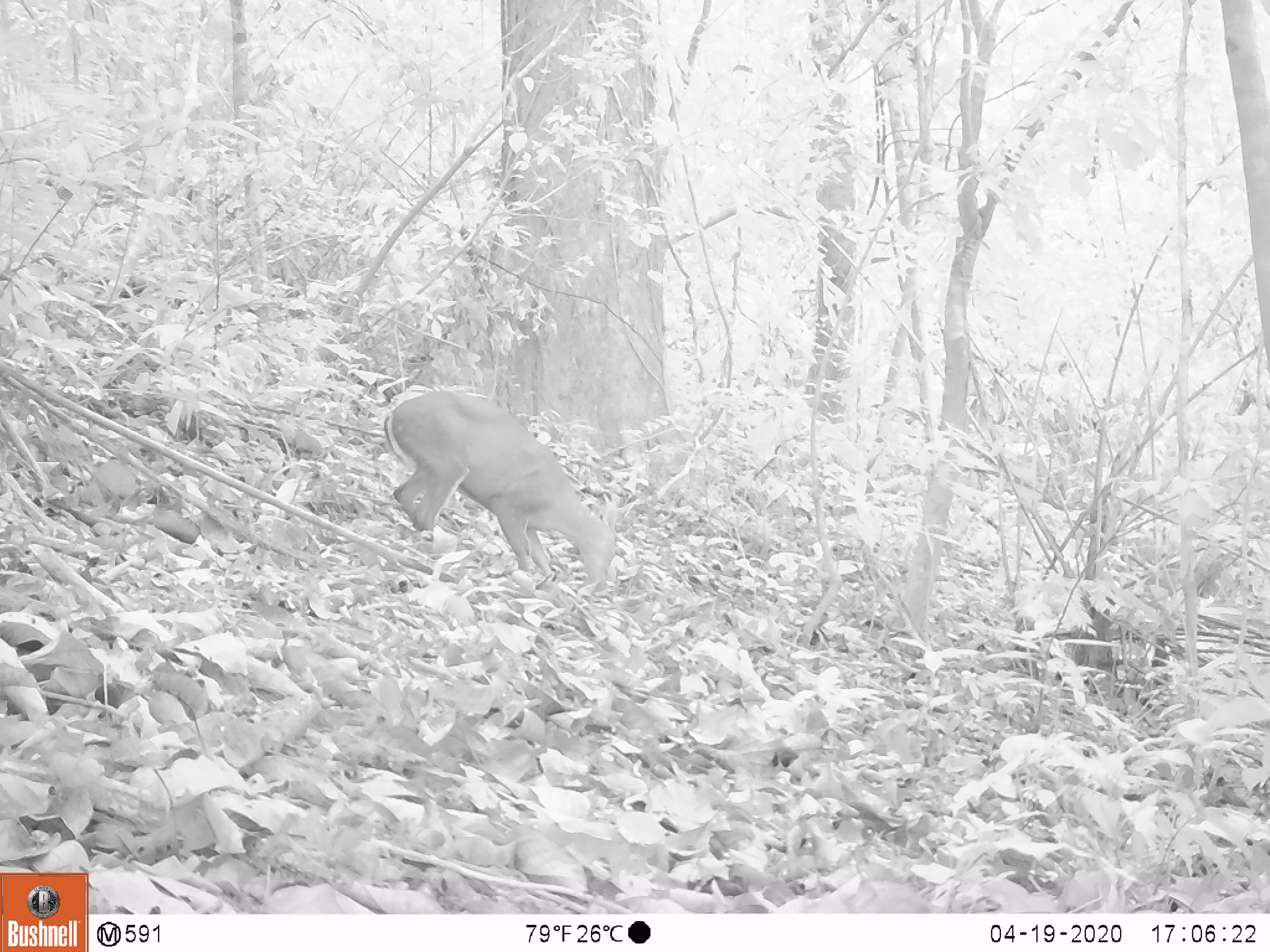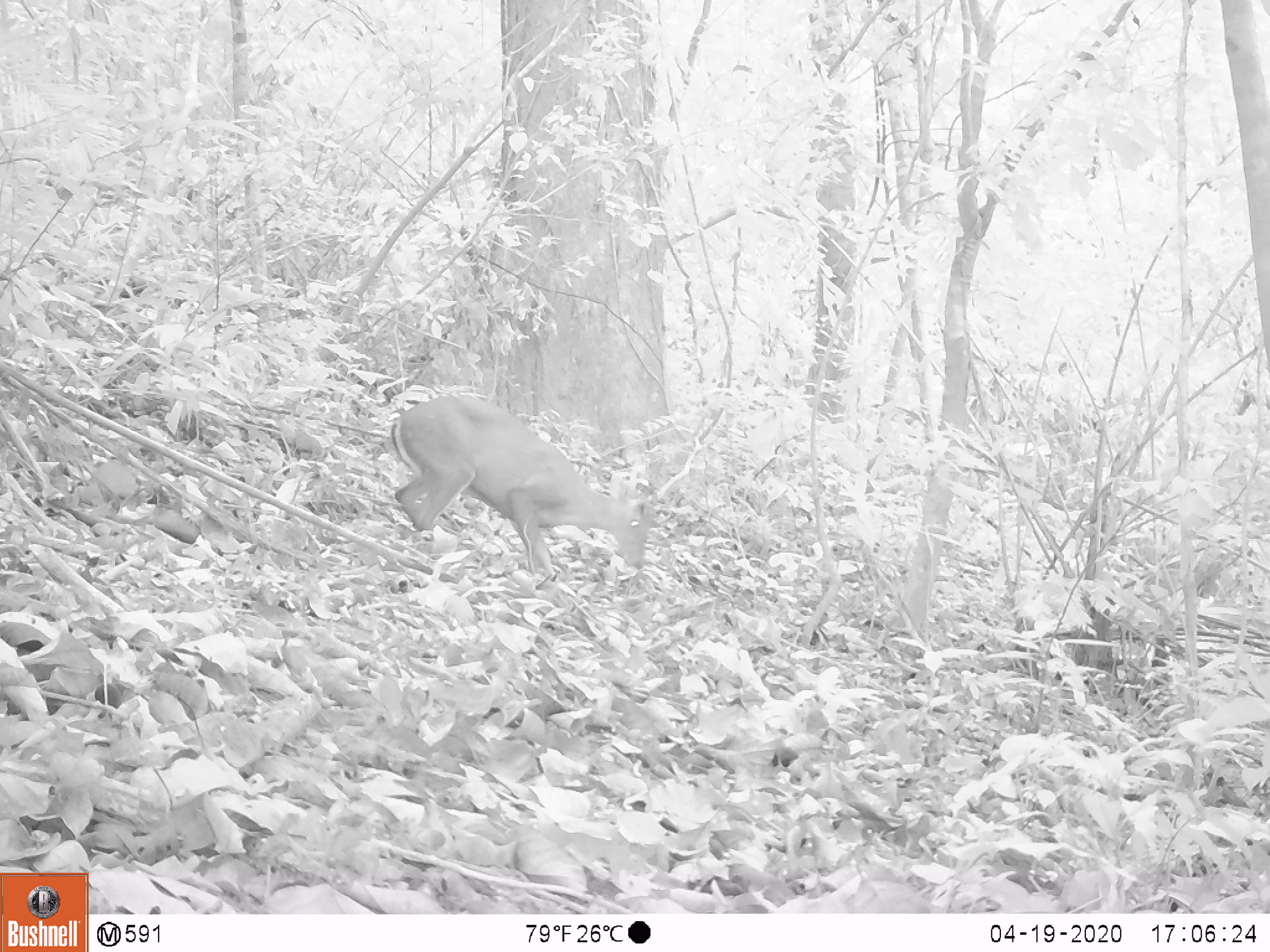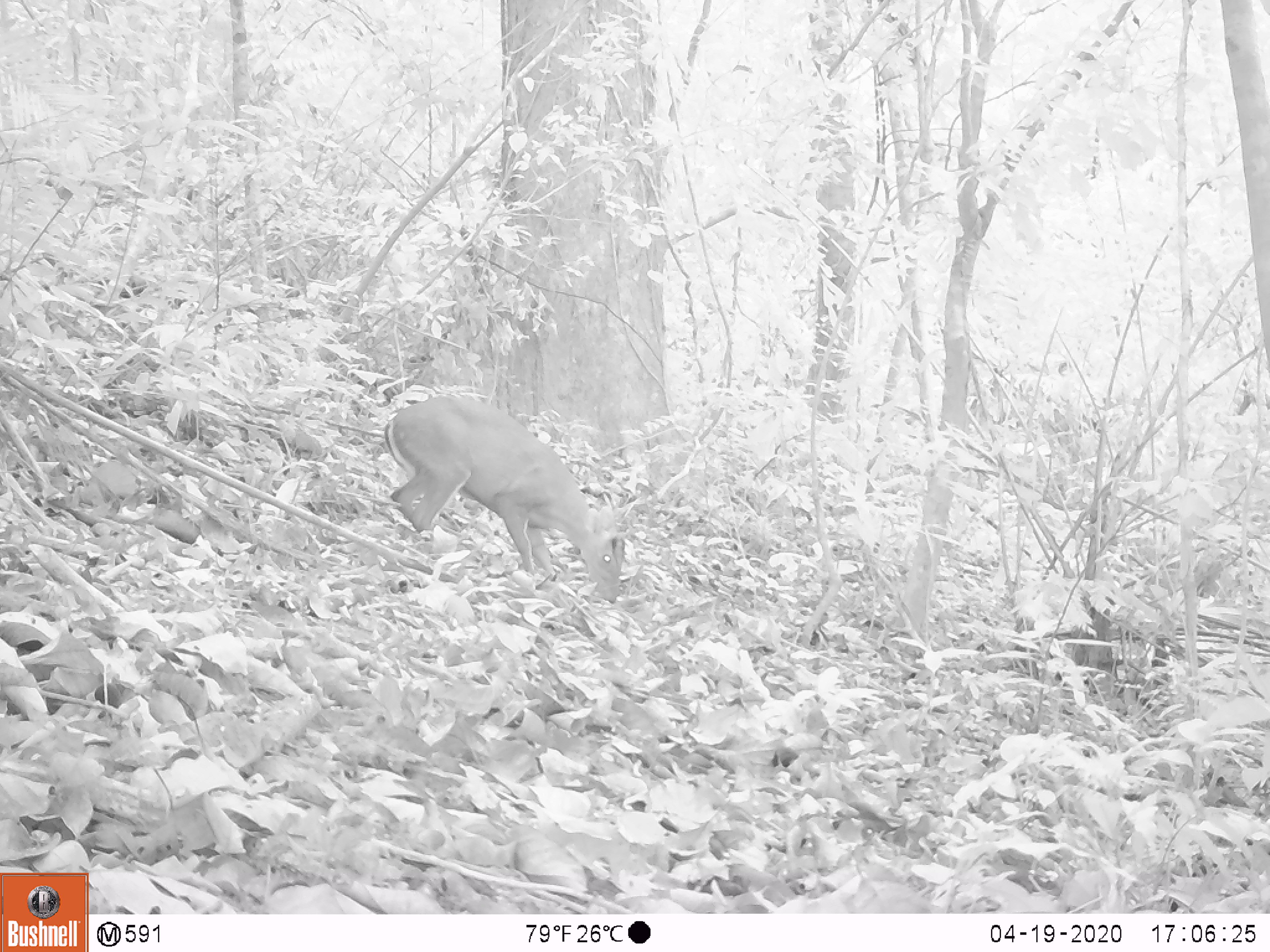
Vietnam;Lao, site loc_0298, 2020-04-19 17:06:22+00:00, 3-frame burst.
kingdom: Animalia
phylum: Chordata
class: Mammalia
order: Artiodactyla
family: Cervidae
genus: Muntiacus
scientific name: Muntiacus rooseveltorum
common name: roosevelt's muntjac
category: roosevelts muntjac group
Roosevelts muntjac group (roosevelt's muntjac) (Muntiacus rooseveltorum). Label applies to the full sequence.